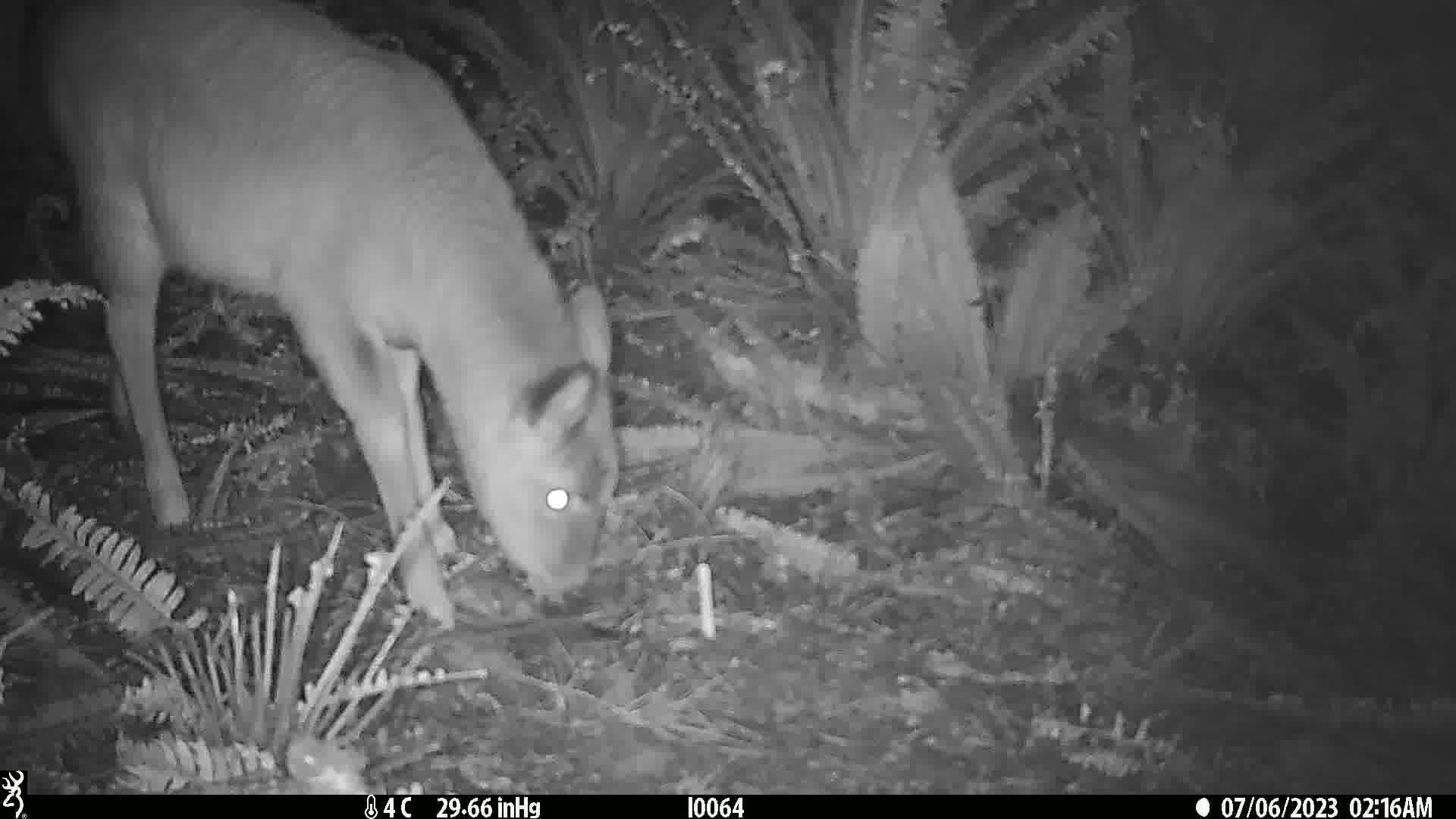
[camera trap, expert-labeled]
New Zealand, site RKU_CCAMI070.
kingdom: Animalia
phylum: Chordata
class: Mammalia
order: Artiodactyla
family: Cervidae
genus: Odocoileus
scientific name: Odocoileus virginianus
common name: white-tailed deer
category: white tailed deer